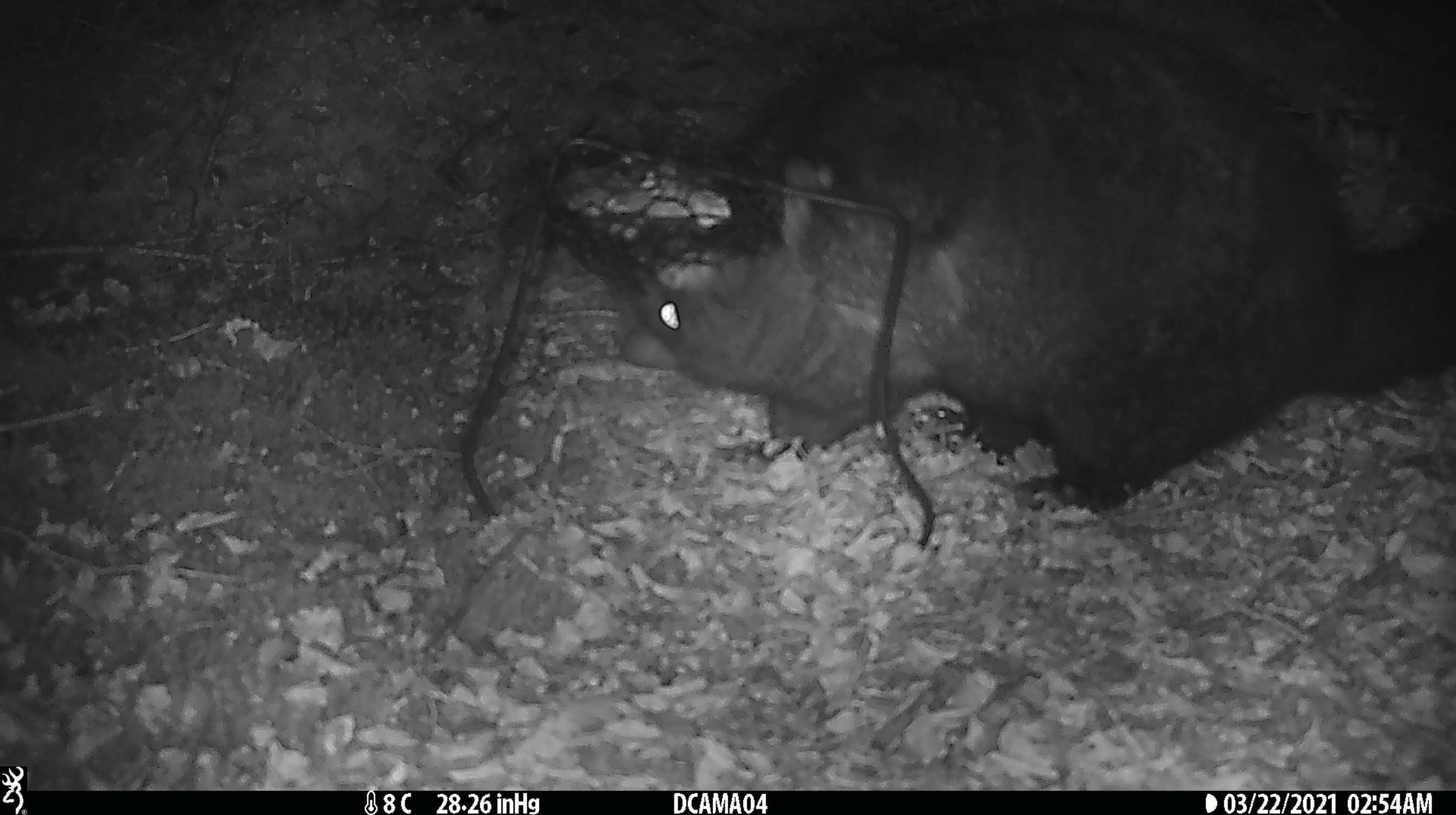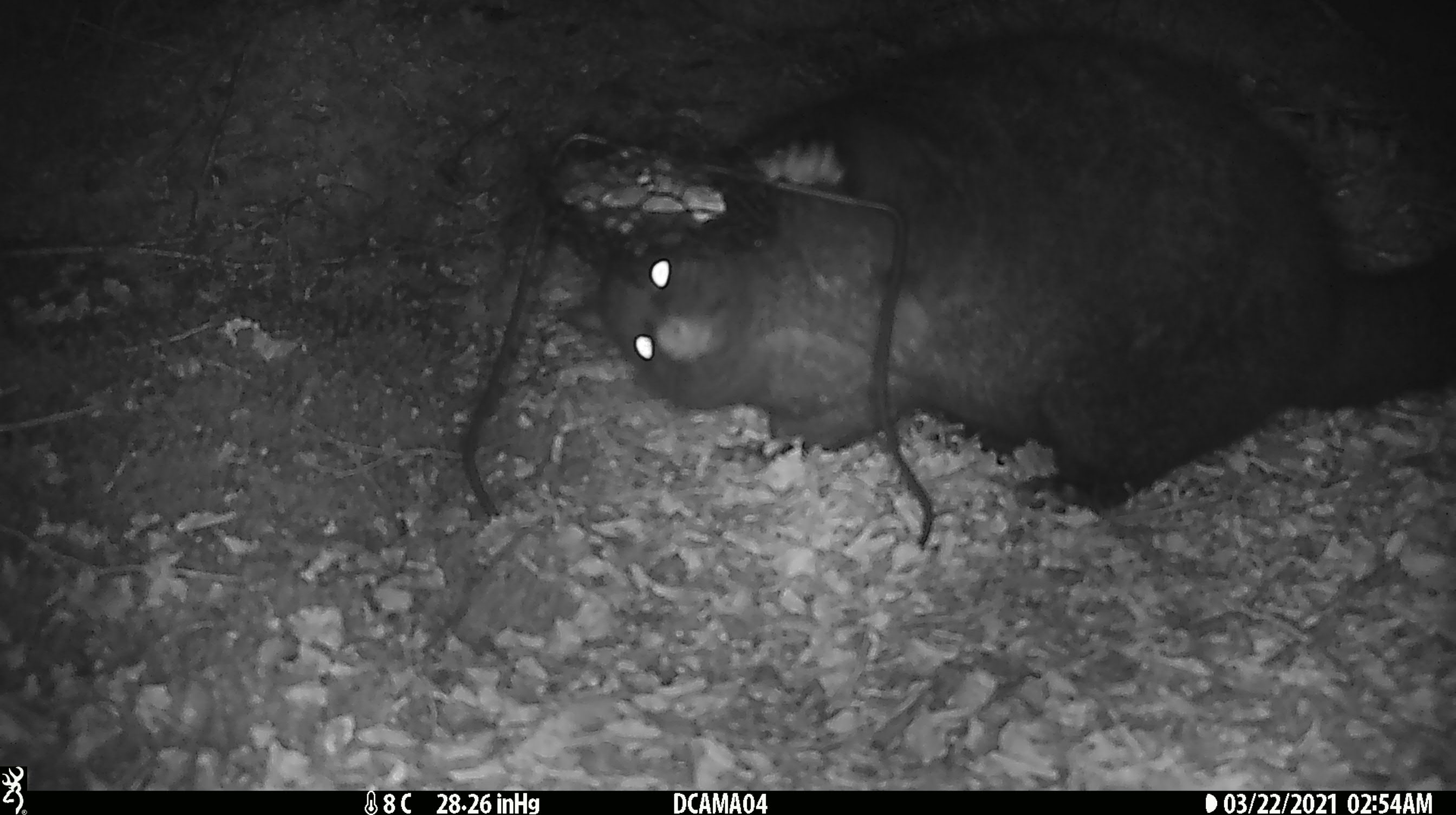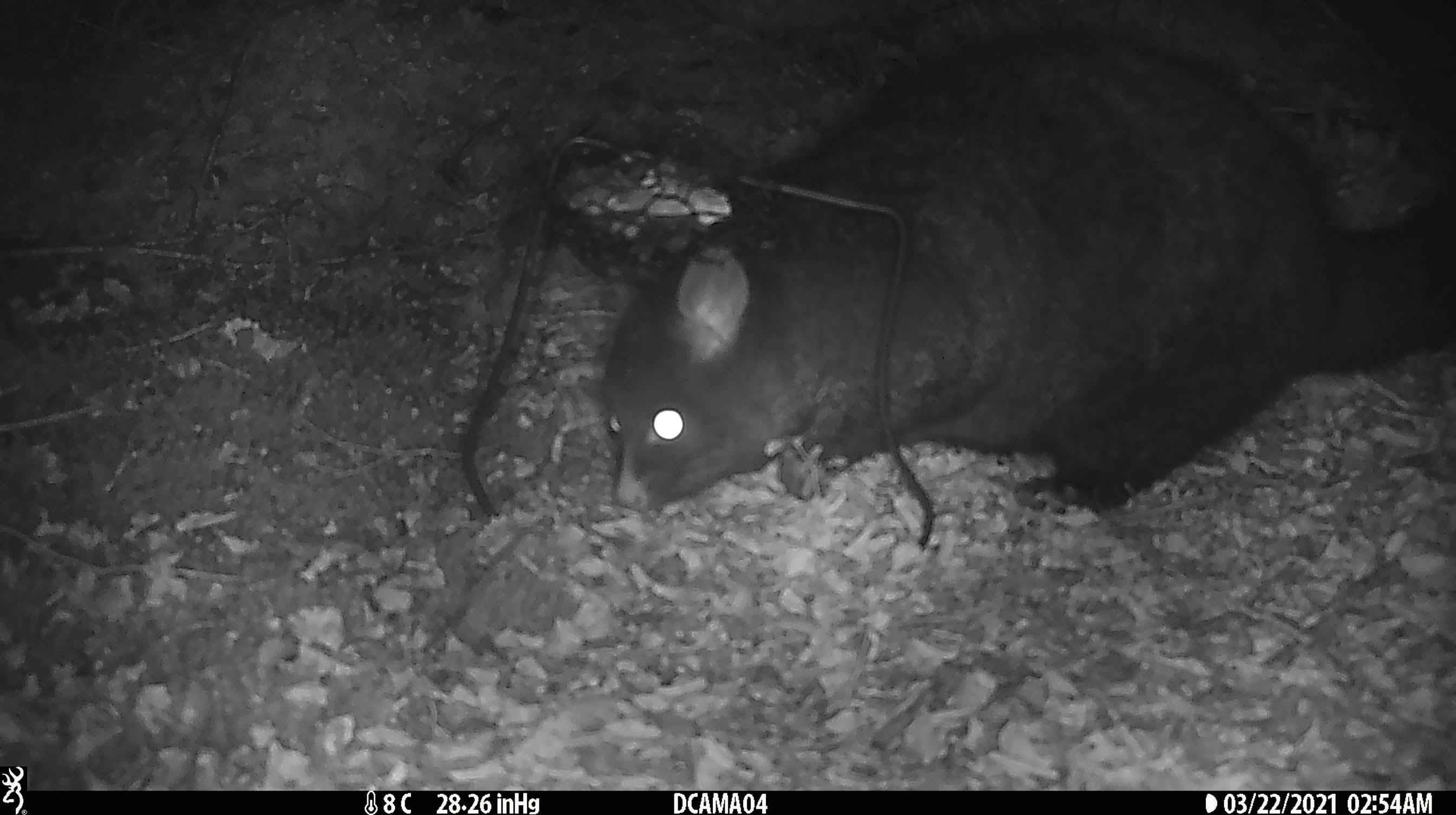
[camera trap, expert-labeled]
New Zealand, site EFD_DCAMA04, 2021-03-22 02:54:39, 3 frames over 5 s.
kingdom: Animalia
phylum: Chordata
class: Mammalia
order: Diprotodontia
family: Phalangeridae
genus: Trichosurus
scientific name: Trichosurus vulpecula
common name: common brushtail possum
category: possum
Possum (common brushtail possum) (Trichosurus vulpecula).